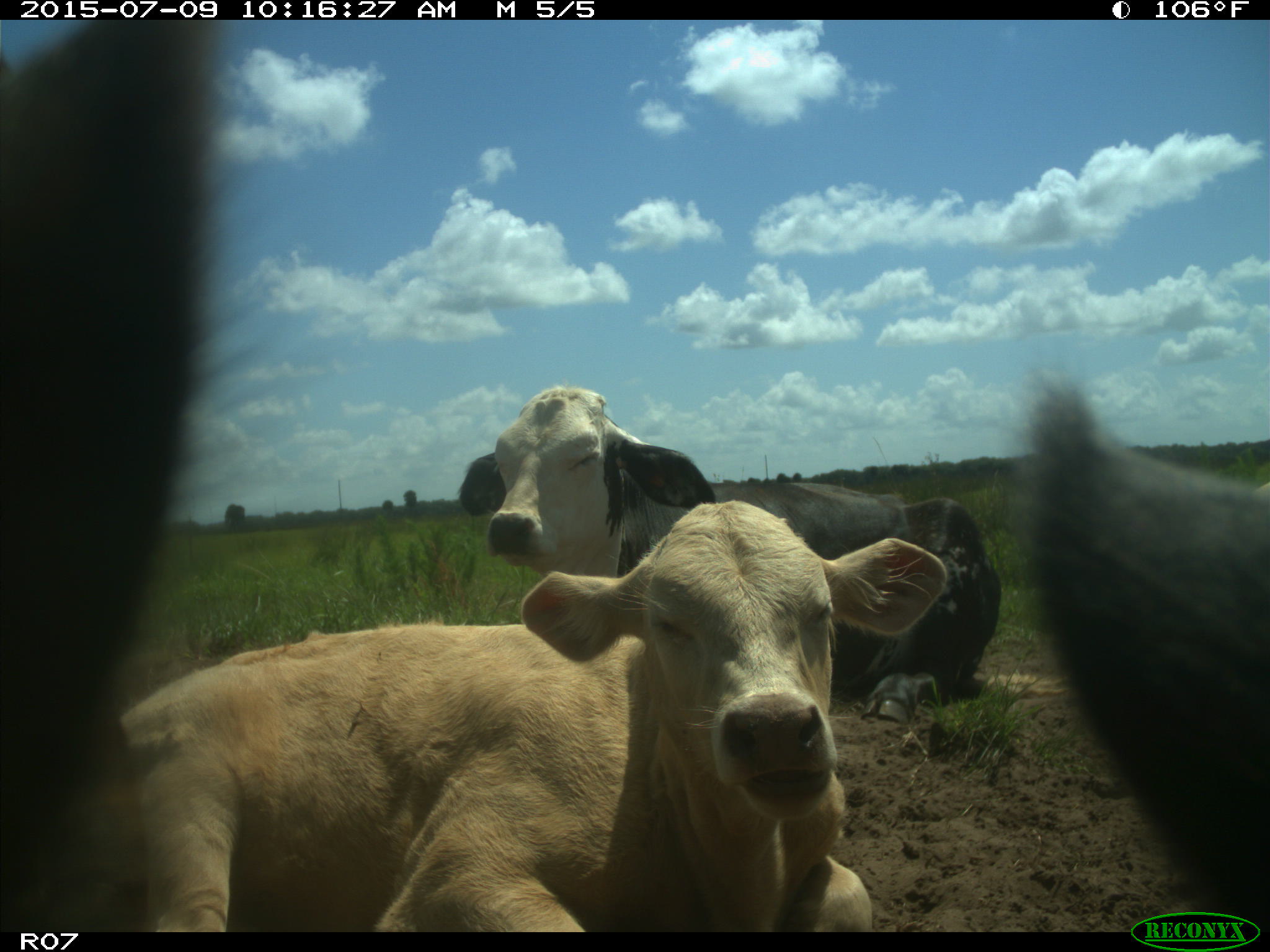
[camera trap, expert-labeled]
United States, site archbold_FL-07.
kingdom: Animalia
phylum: Chordata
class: Mammalia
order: Artiodactyla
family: Bovidae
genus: Bos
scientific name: Bos taurus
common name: domestic cow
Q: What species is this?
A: Bos taurus (domestic cow).